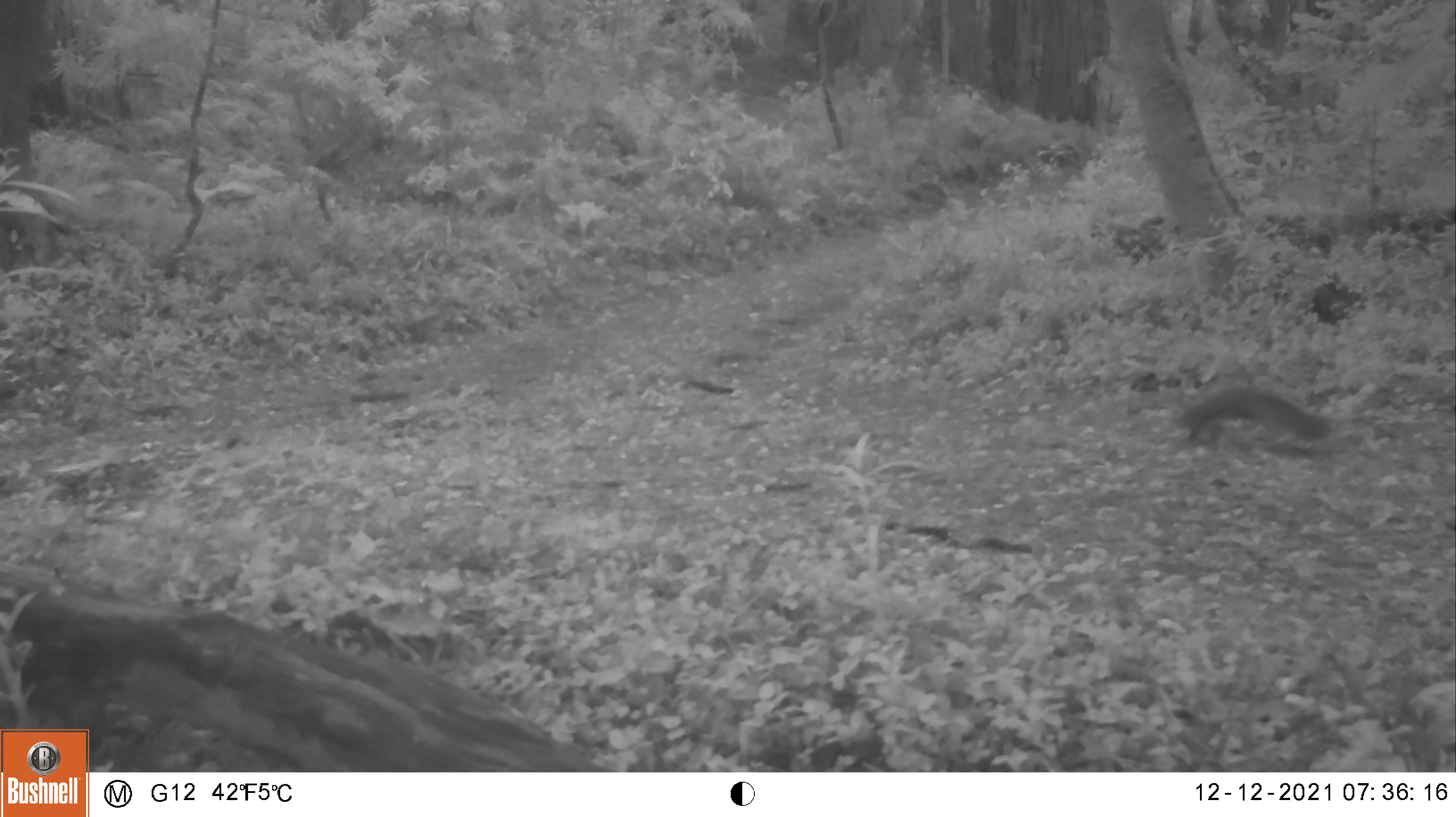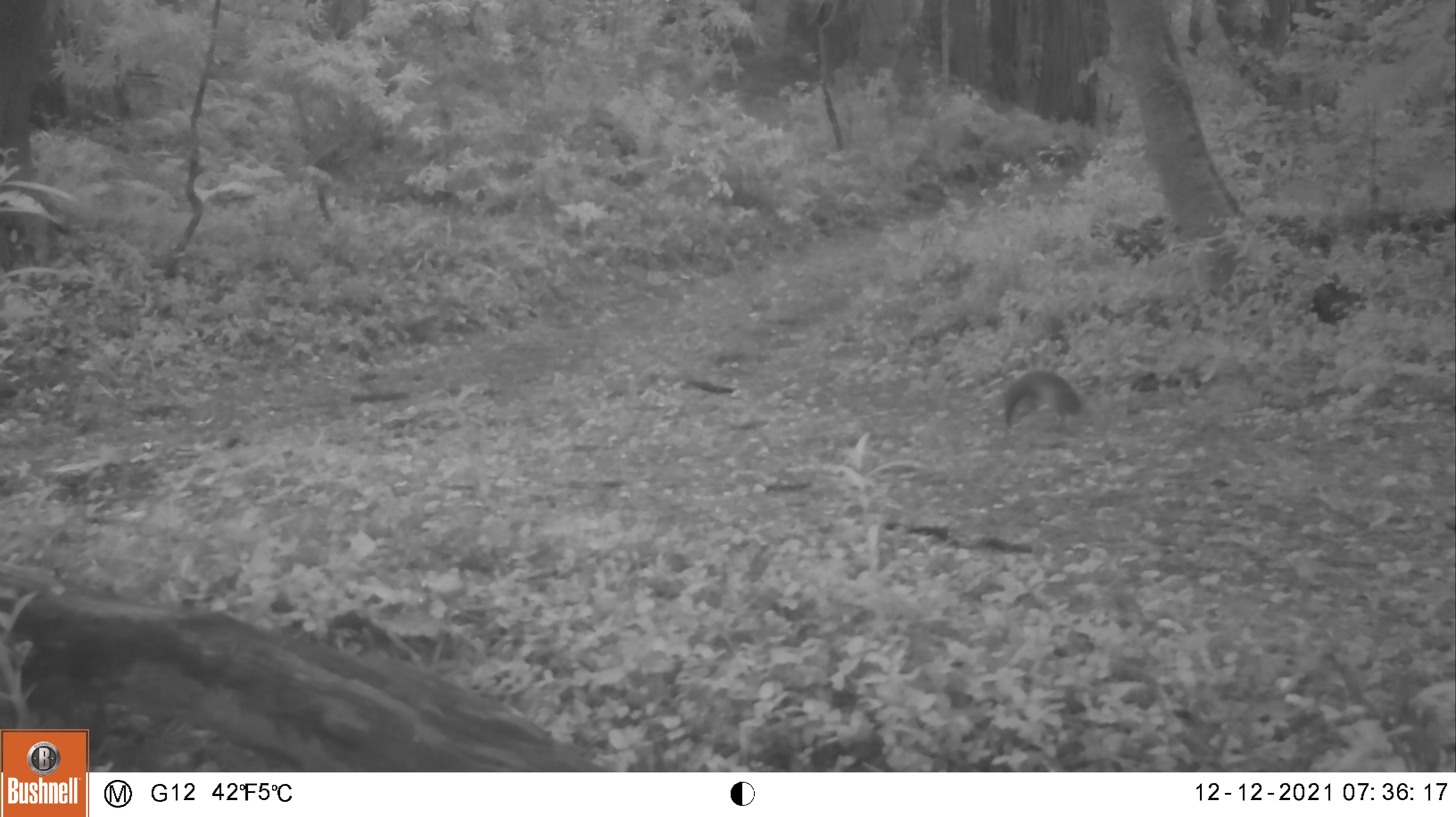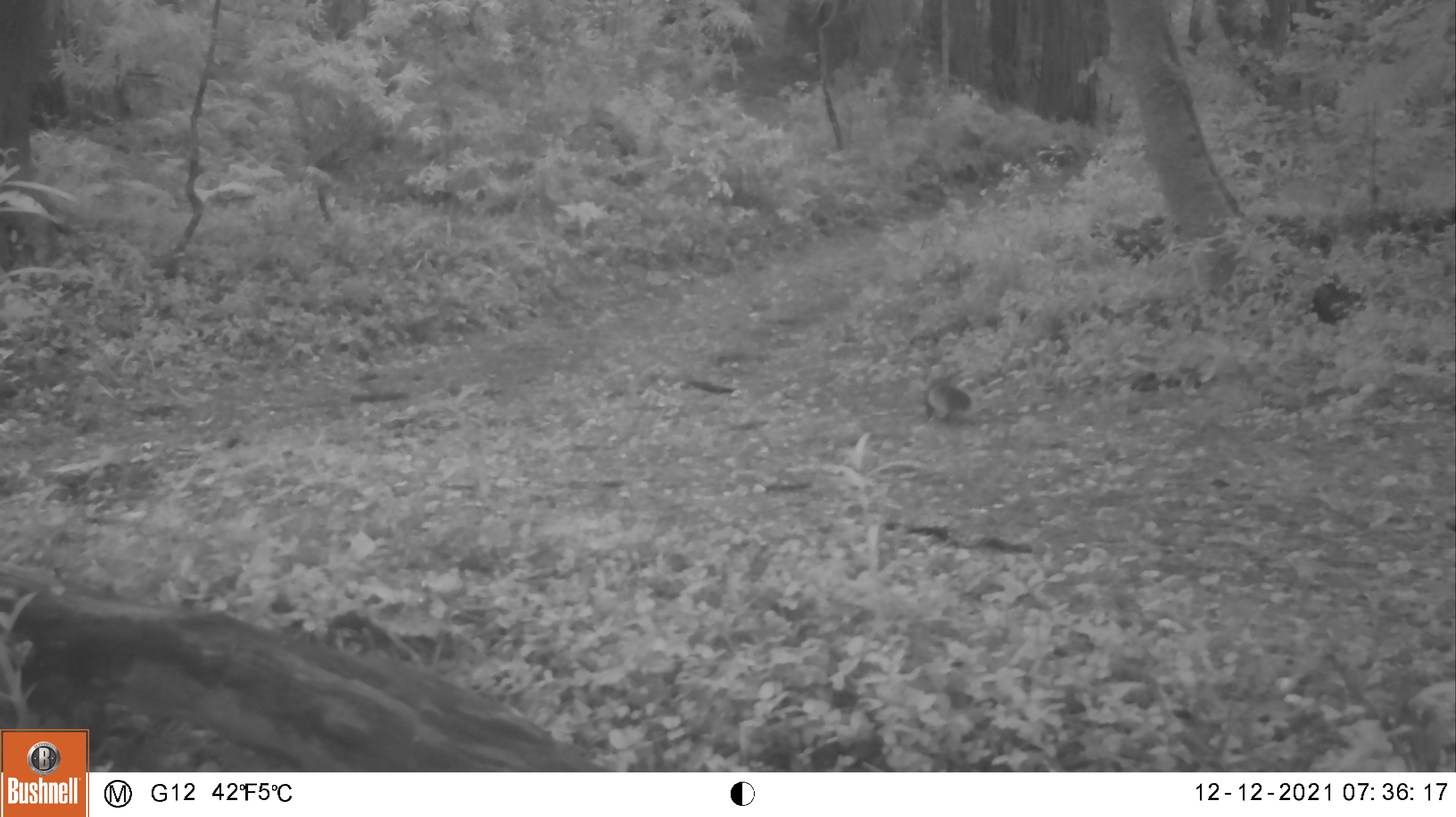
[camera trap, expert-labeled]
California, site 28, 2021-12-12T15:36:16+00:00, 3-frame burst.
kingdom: Animalia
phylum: Chordata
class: Mammalia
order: Rodentia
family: Sciuridae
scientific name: Sciuridae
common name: squirrel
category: unknown squirrel